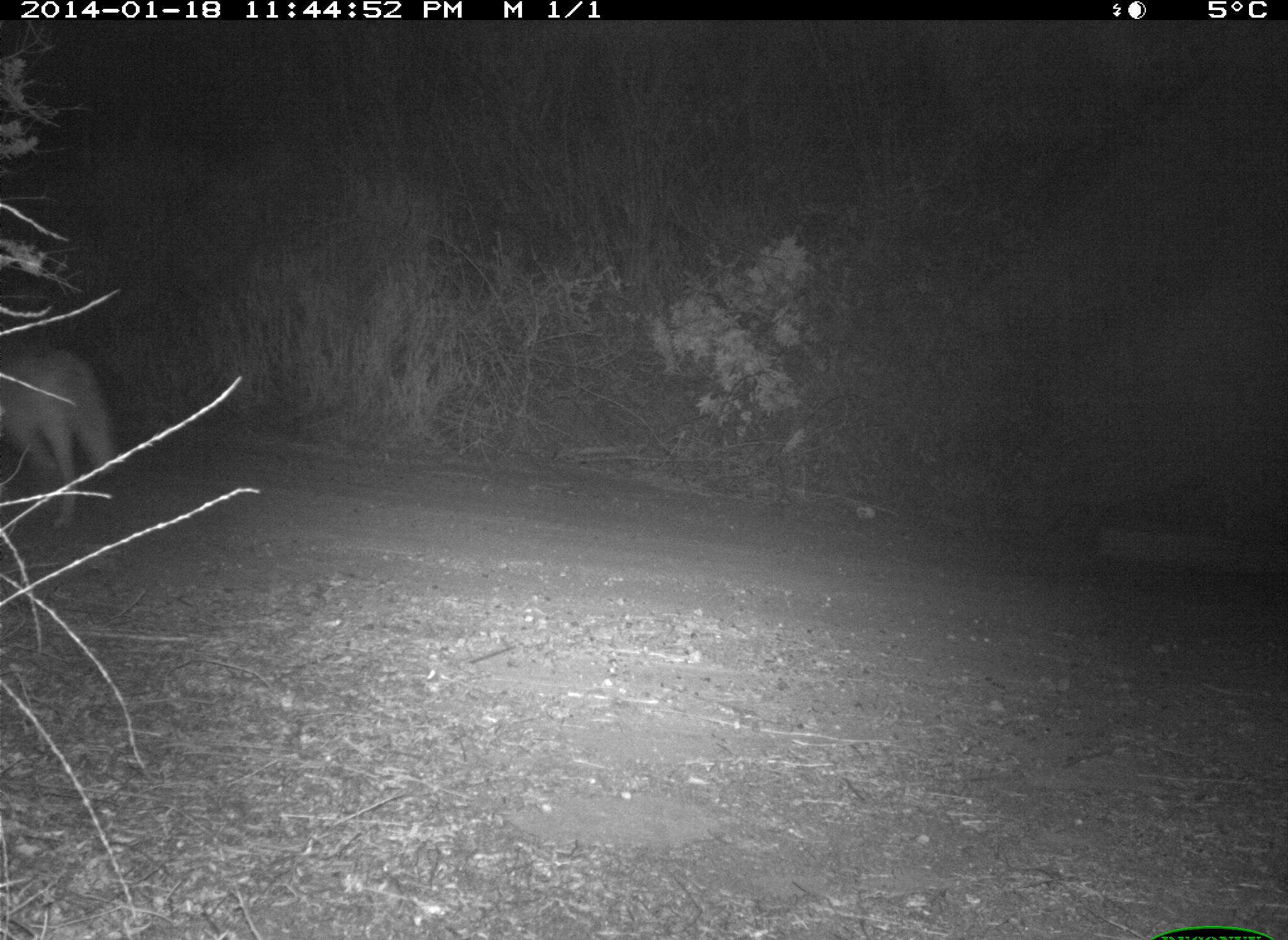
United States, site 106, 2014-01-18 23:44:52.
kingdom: Animalia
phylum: Chordata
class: Mammalia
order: Carnivora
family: Canidae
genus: Canis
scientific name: Canis latrans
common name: coyote